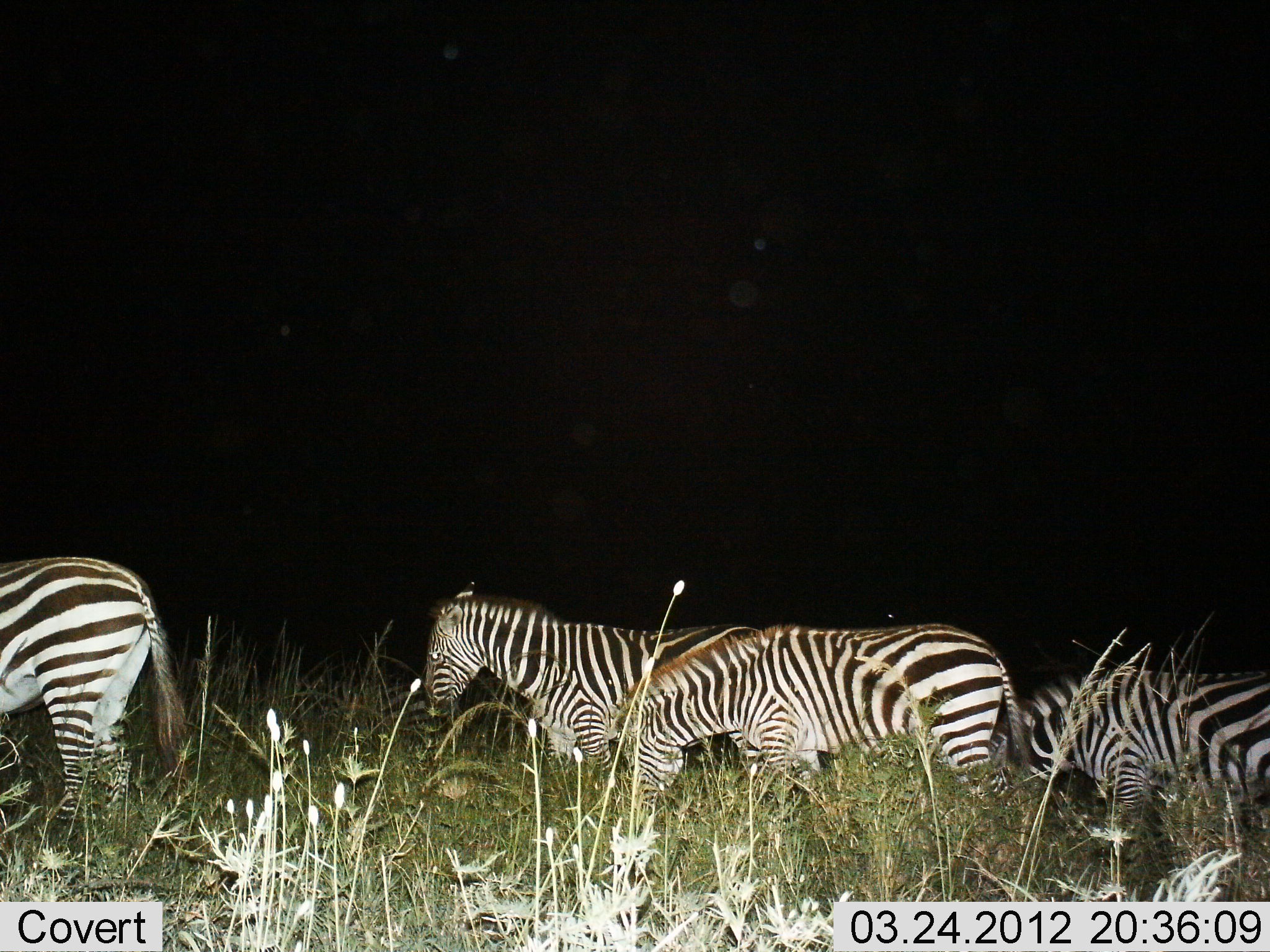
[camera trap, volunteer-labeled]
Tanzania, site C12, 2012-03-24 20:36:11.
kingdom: Animalia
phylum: Chordata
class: Mammalia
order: Perissodactyla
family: Equidae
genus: Equus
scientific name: Equus quagga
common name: plains zebra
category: zebra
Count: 4.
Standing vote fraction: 59%.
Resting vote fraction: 0%.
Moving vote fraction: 18%.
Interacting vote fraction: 0%.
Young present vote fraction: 0%.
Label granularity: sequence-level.